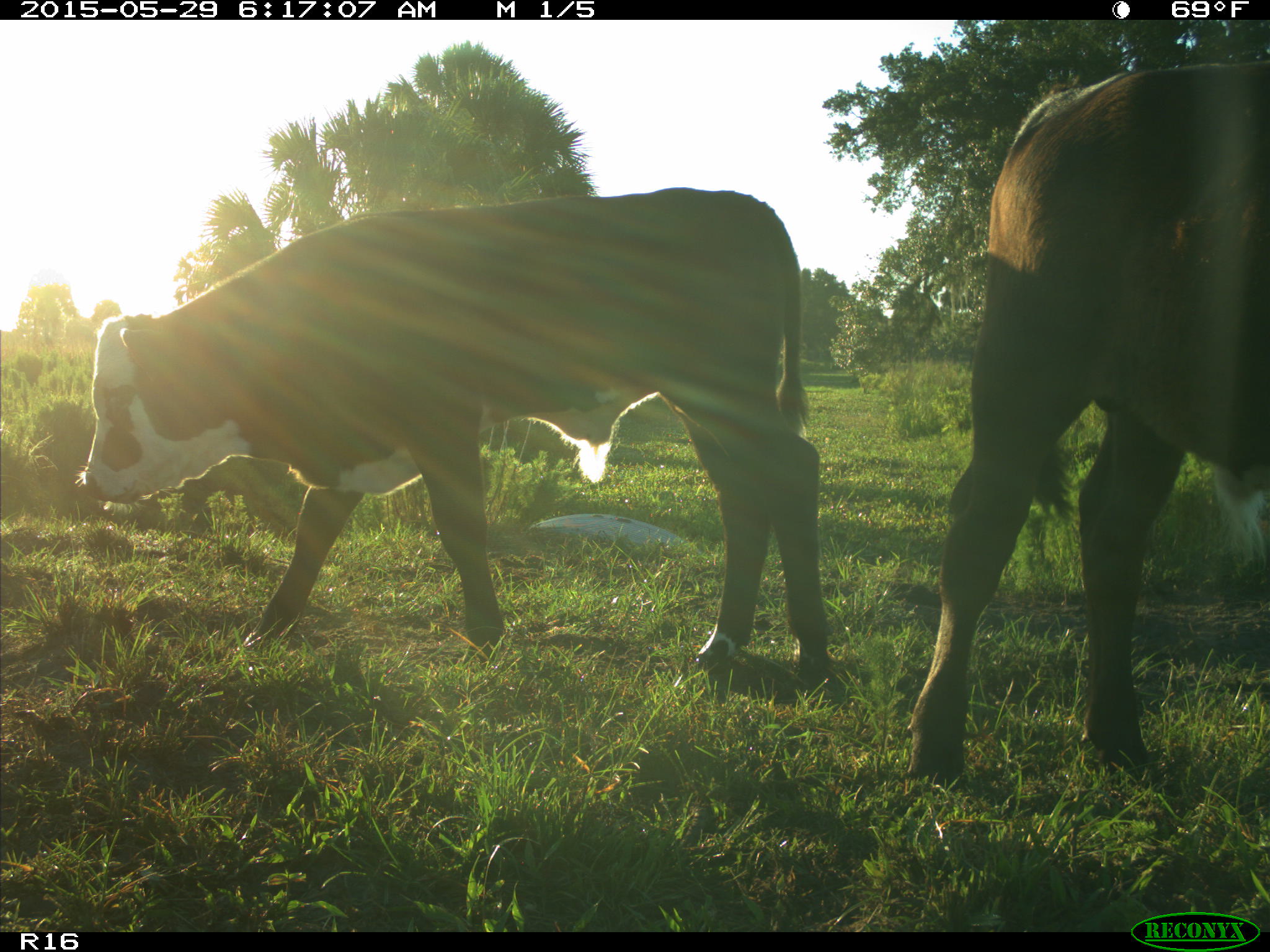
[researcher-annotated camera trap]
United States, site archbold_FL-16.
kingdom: Animalia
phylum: Chordata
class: Mammalia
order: Artiodactyla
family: Bovidae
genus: Bos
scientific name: Bos taurus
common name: domestic cow